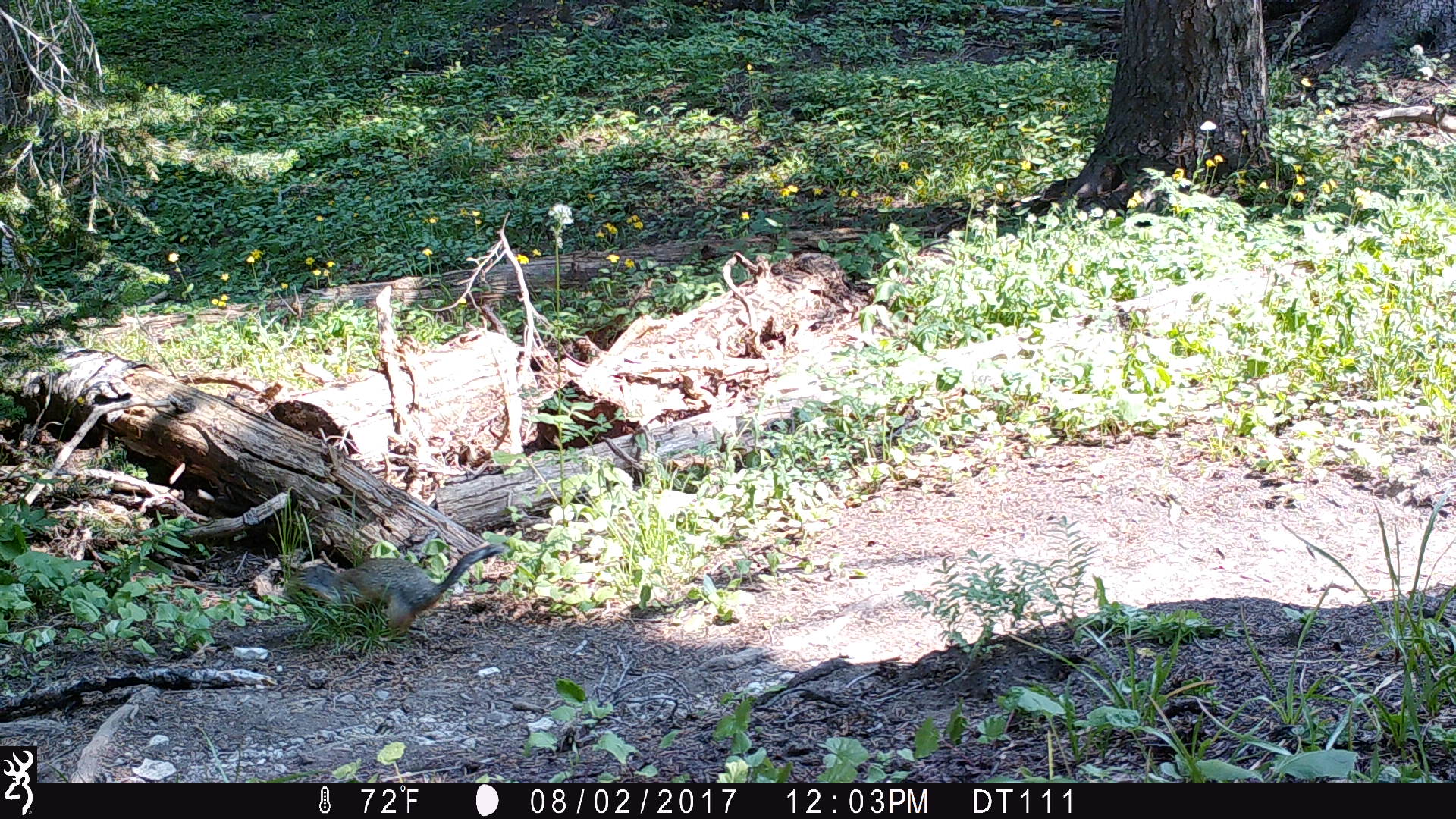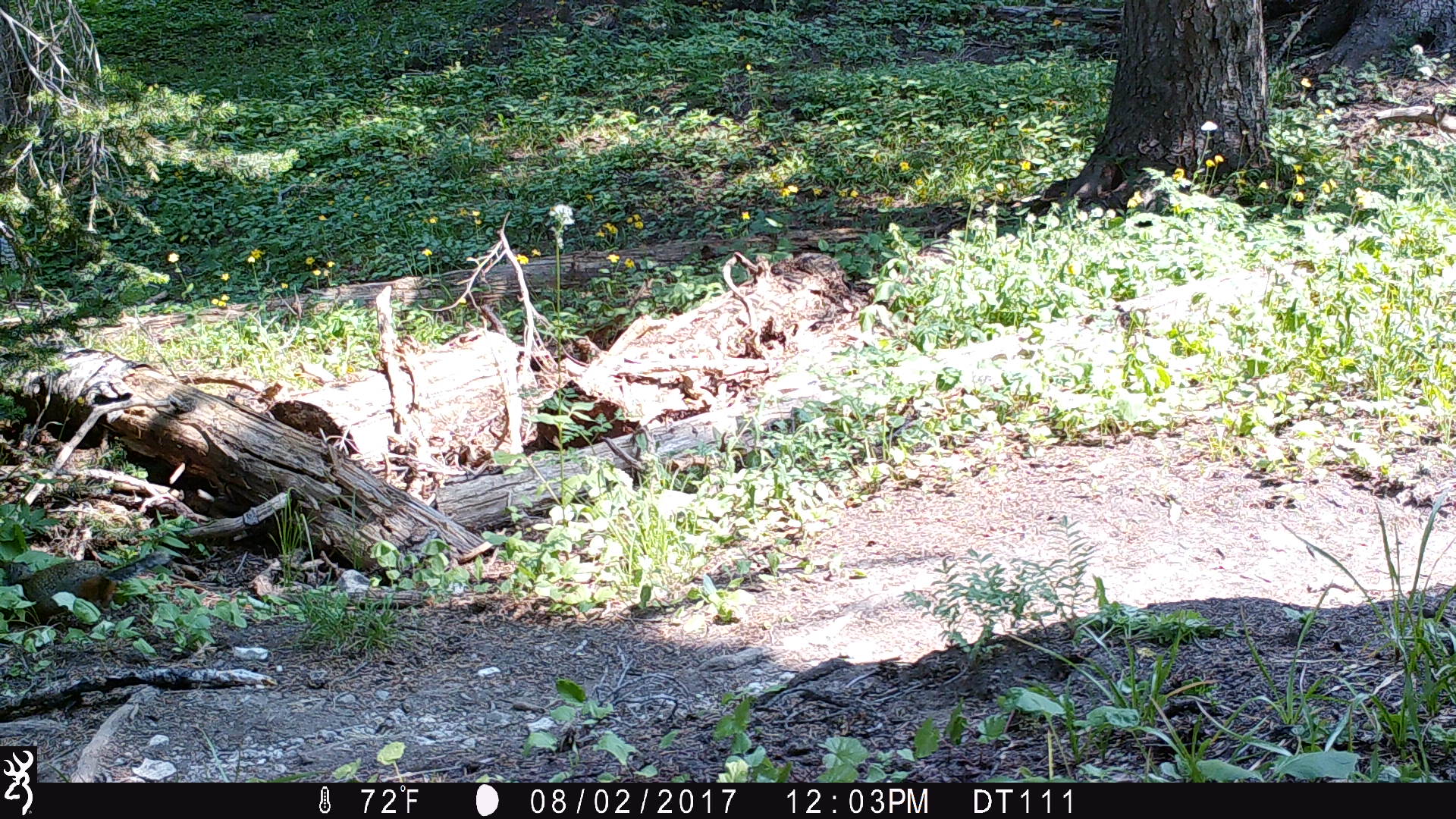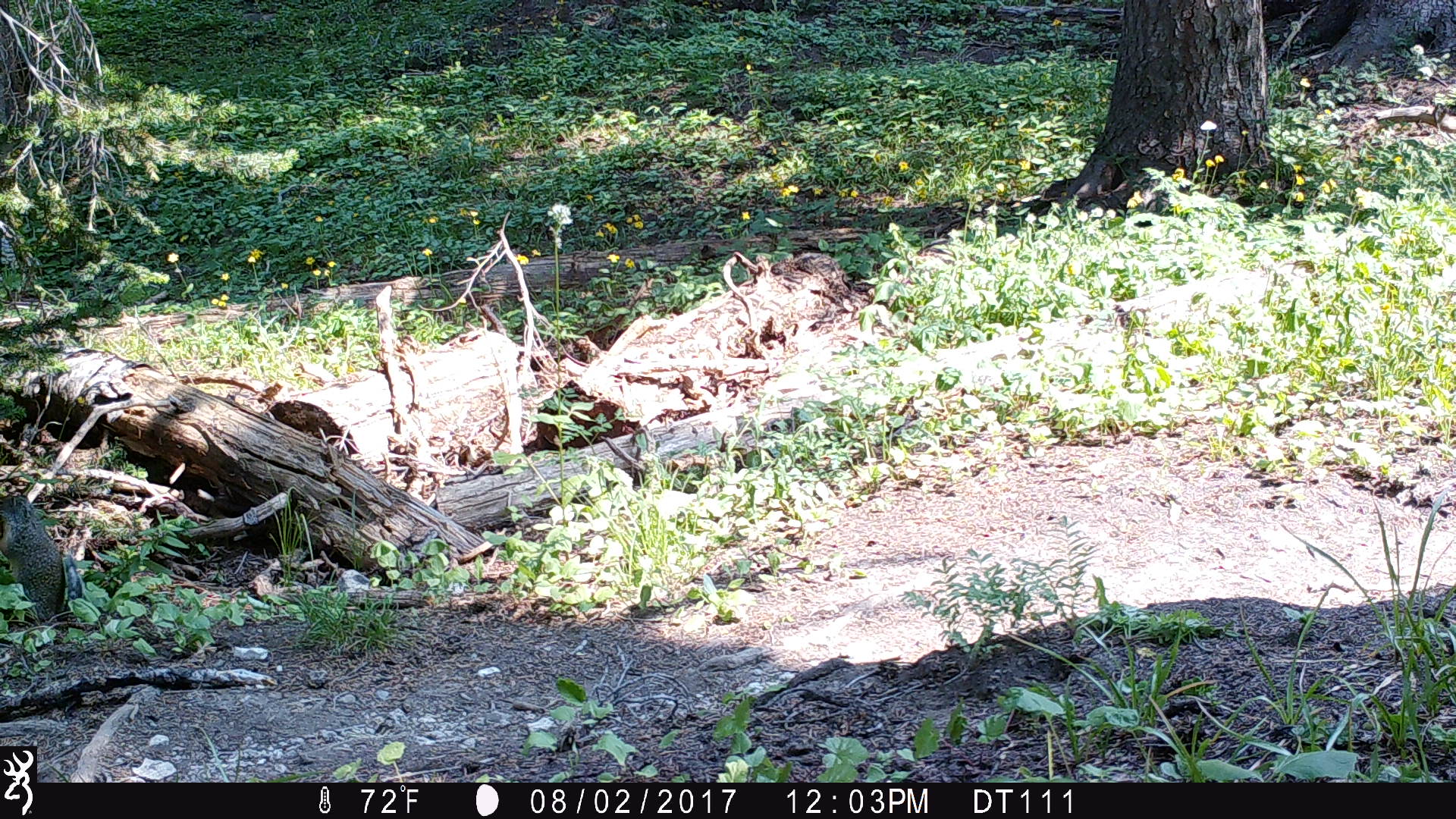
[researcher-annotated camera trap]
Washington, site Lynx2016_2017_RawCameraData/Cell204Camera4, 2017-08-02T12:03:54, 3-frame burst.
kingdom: Animalia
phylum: Chordata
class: Mammalia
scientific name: Mammalia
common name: small mammal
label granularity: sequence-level